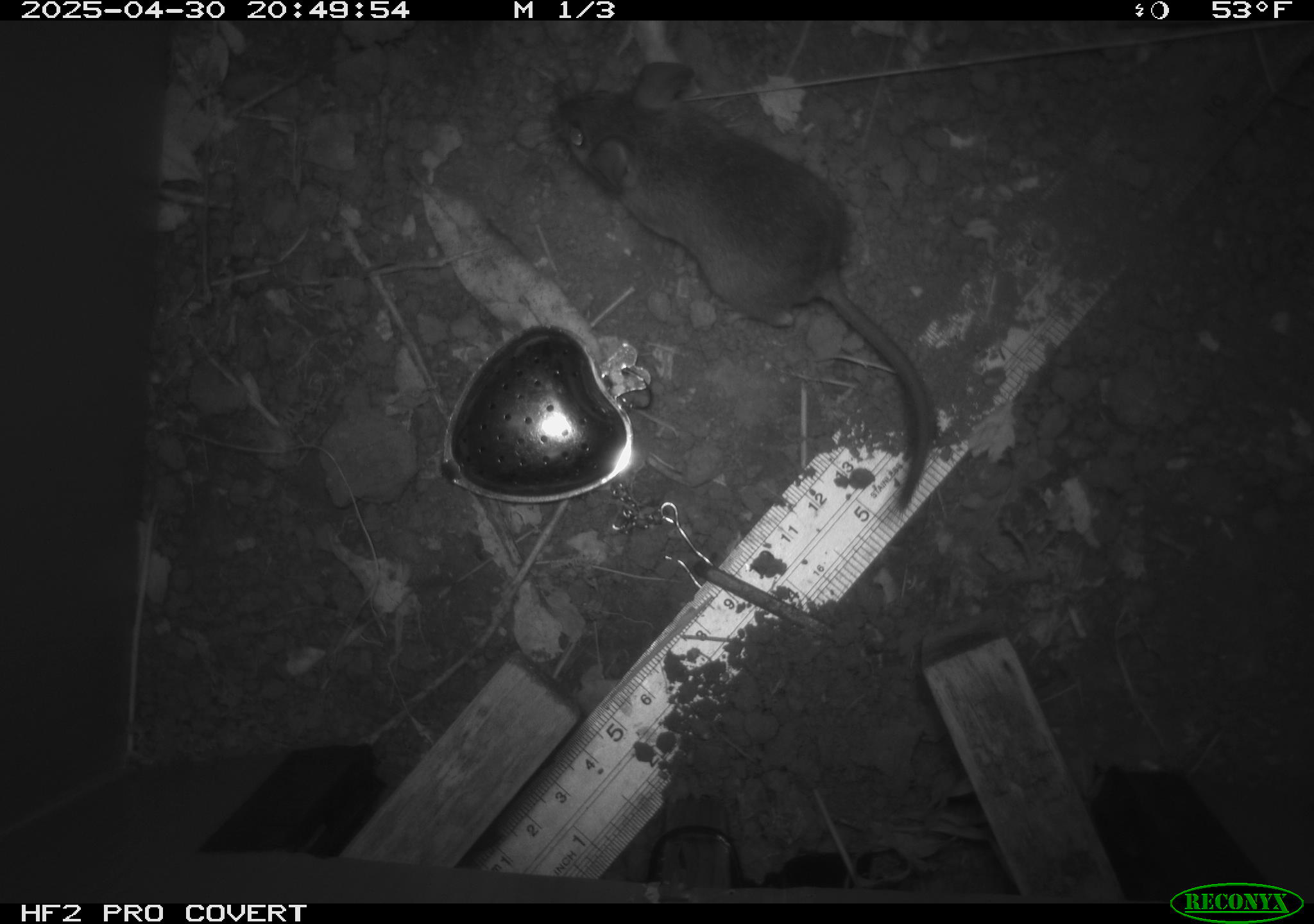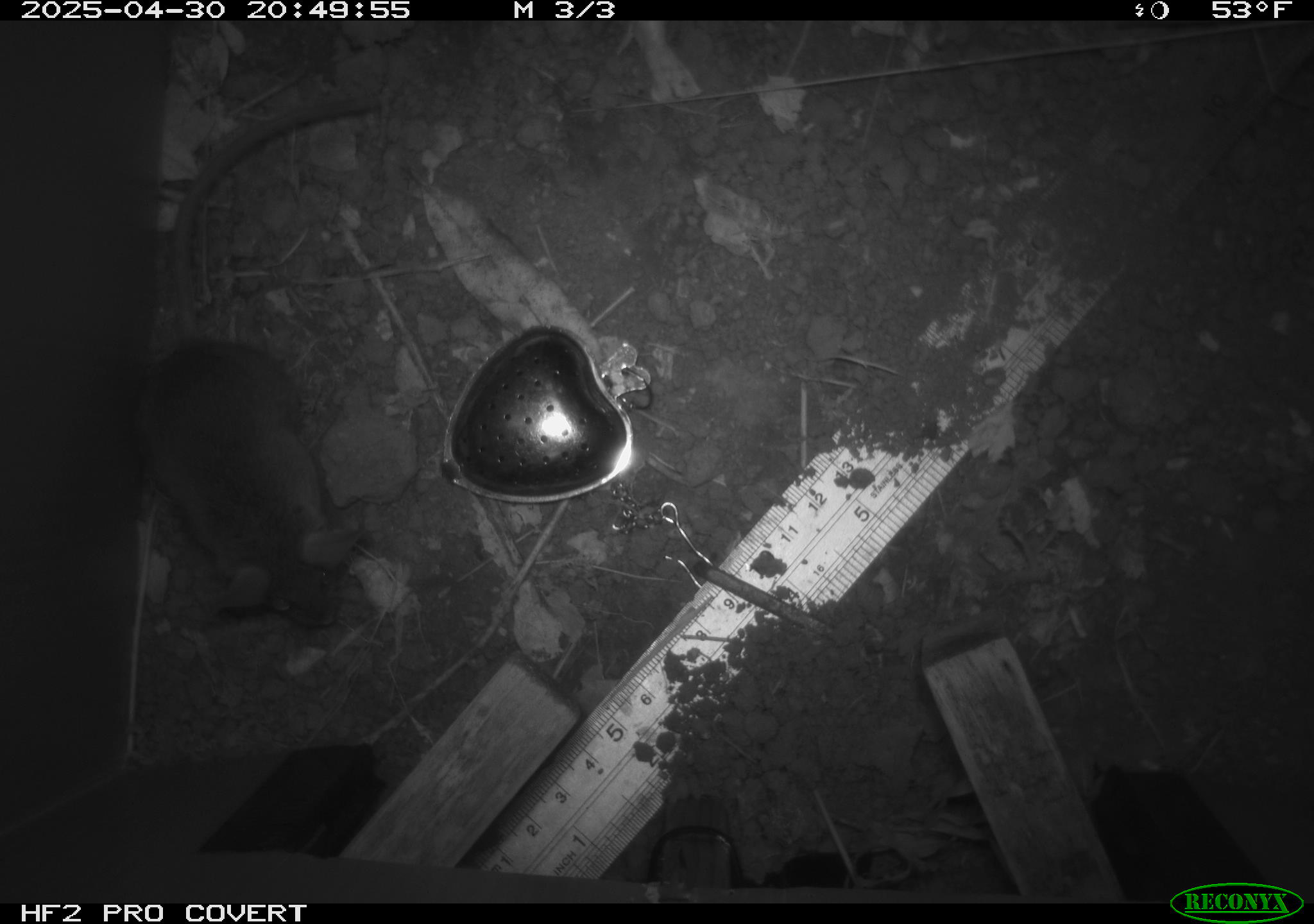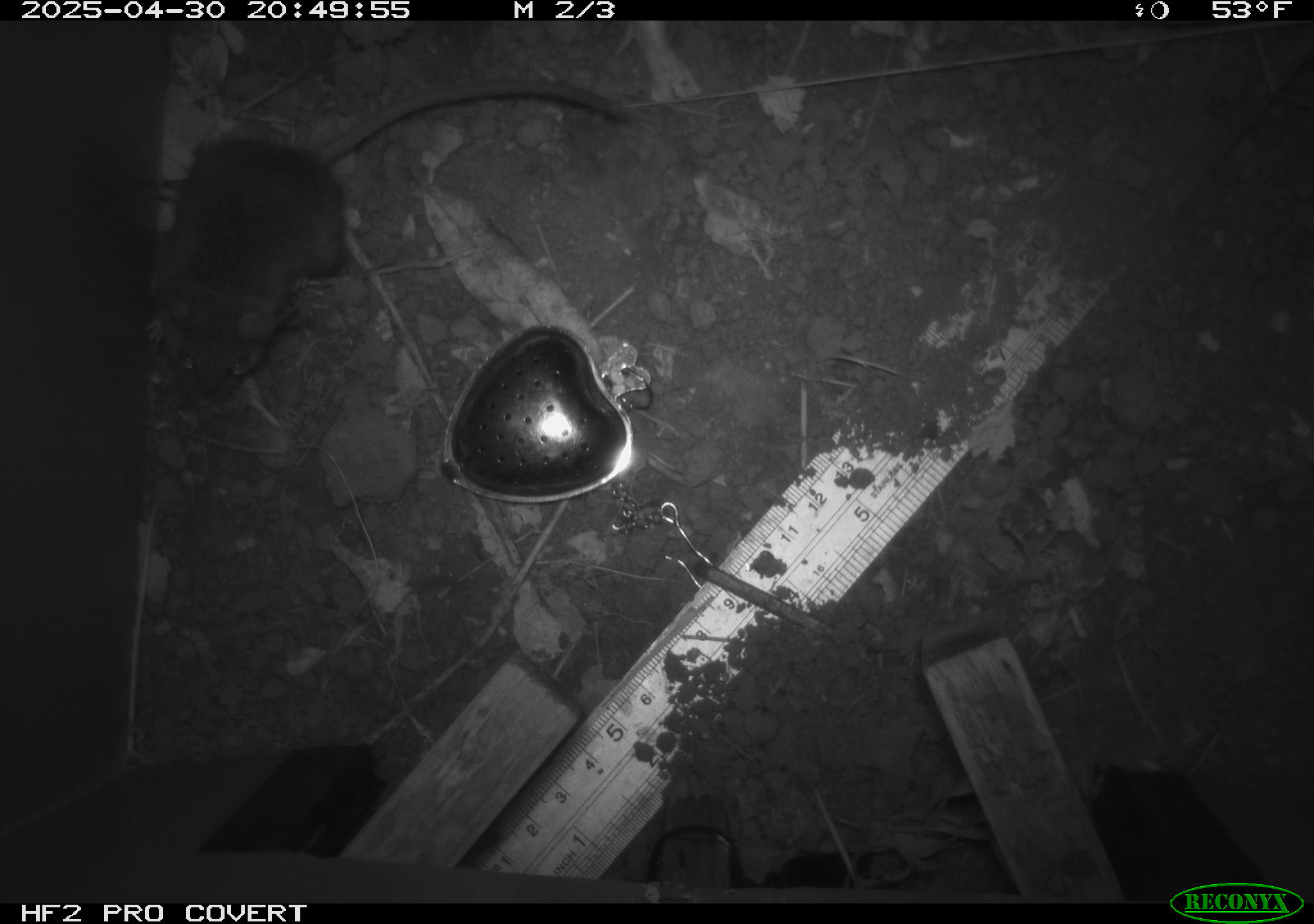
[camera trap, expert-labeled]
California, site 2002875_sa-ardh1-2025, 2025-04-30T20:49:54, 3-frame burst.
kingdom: Animalia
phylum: Chordata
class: Mammalia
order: Rodentia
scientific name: Rodentia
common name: mouse species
Mouse species (Rodentia).